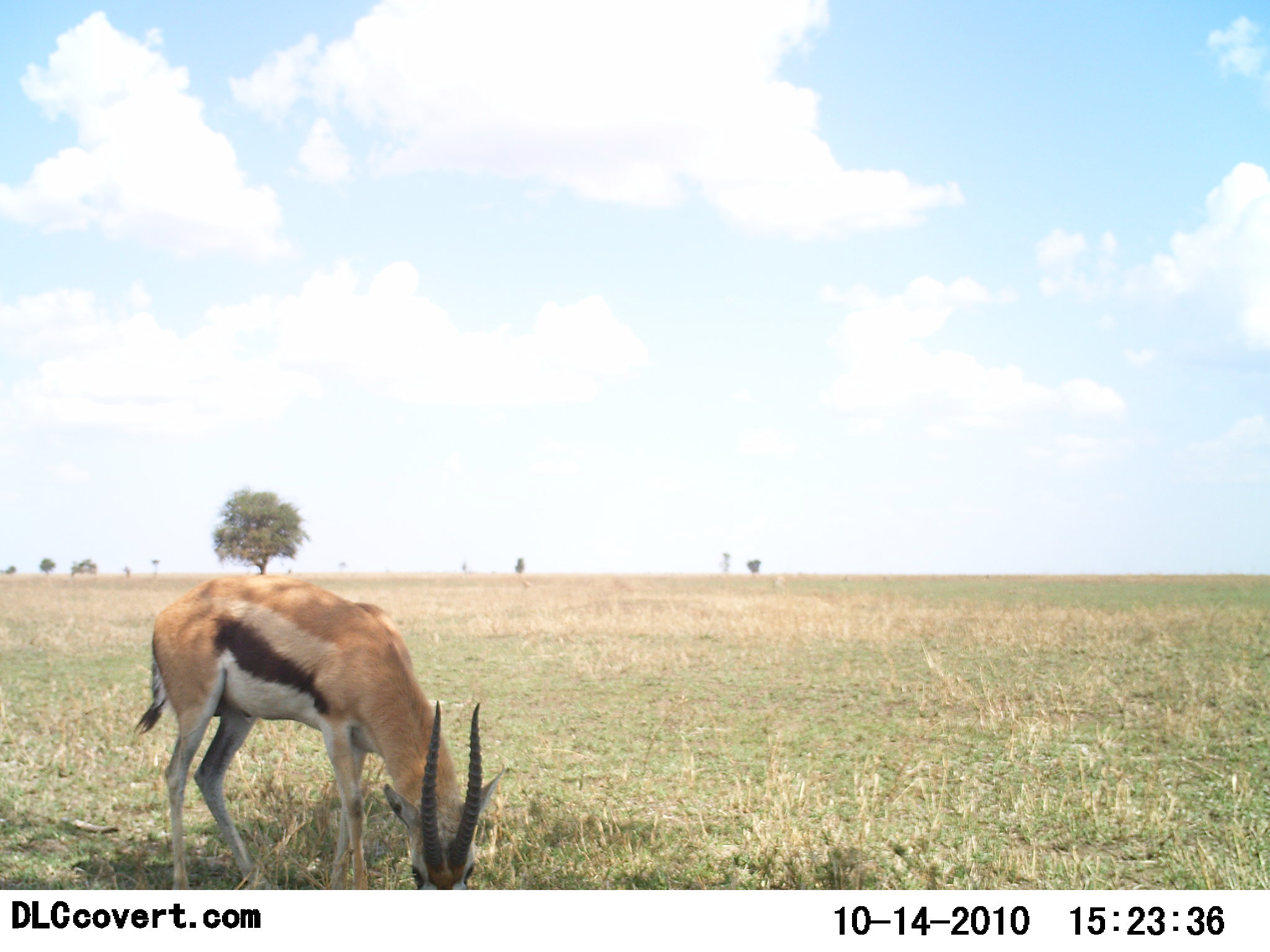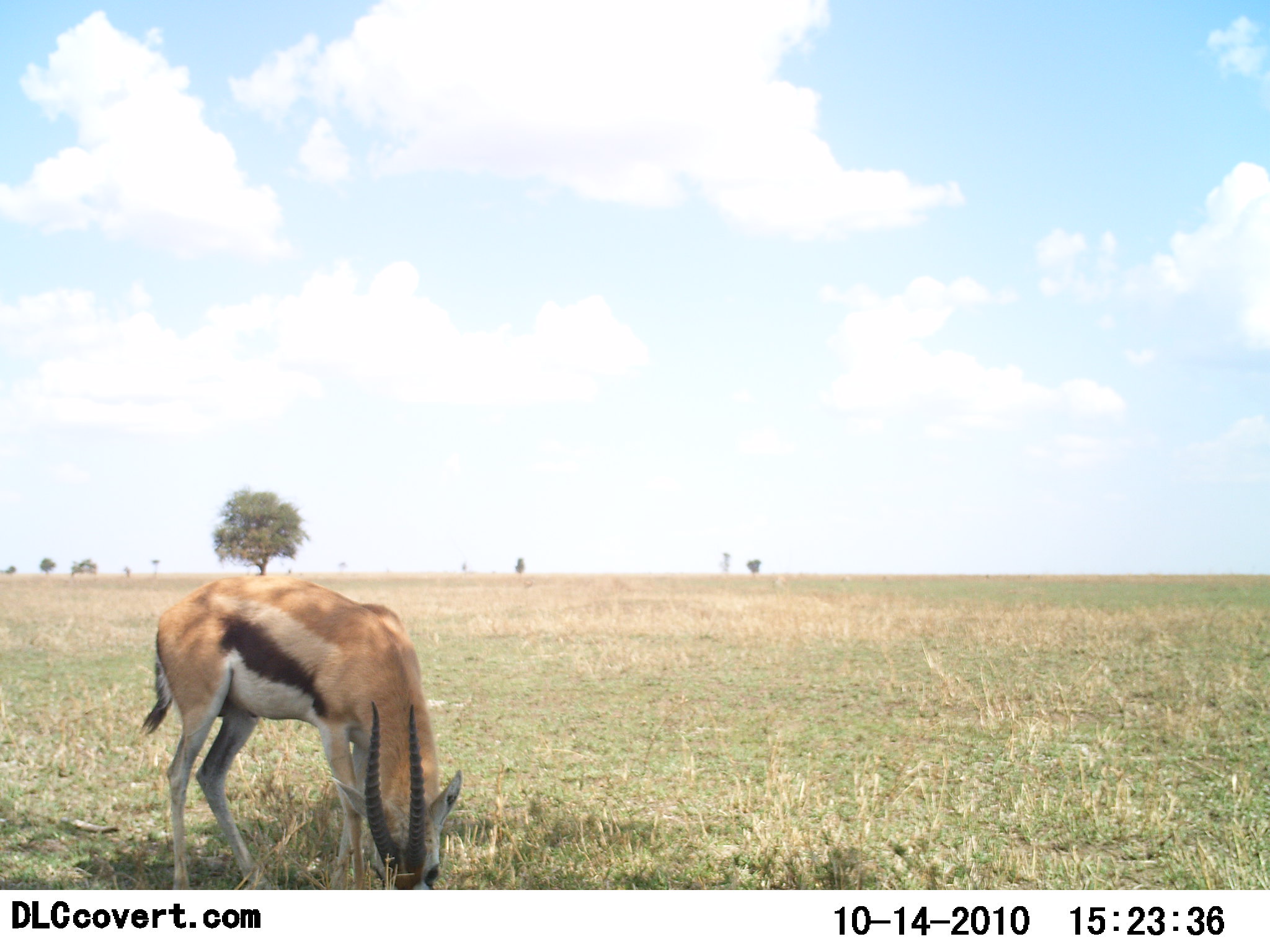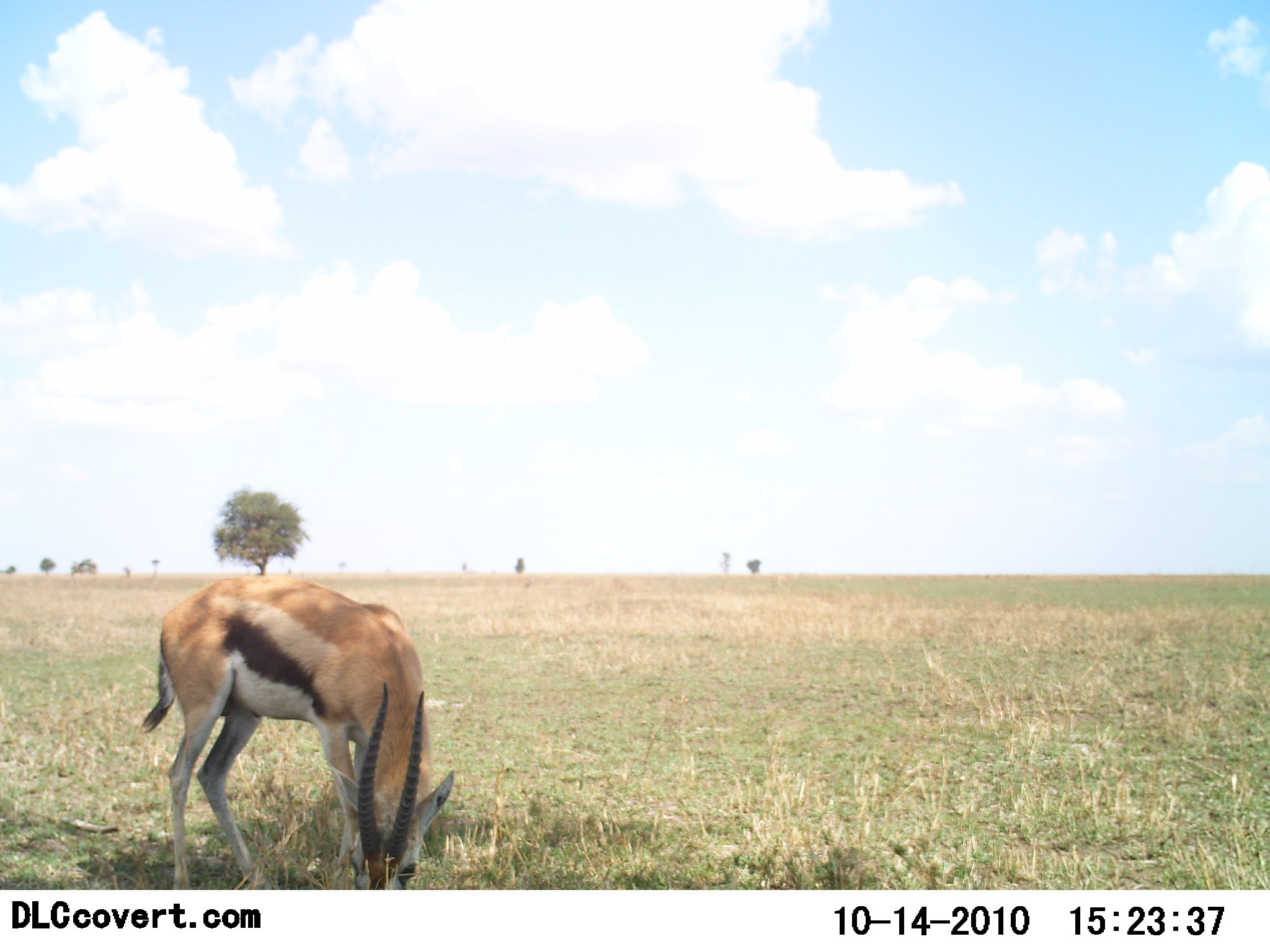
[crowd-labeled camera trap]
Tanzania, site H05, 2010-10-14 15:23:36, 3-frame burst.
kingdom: Animalia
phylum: Chordata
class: Mammalia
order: Artiodactyla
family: Bovidae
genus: Eudorcas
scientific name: Eudorcas thomsonii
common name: thomson's gazelle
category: gazellethomsons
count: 1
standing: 12%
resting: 0%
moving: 0%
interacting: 0%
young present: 0%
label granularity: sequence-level